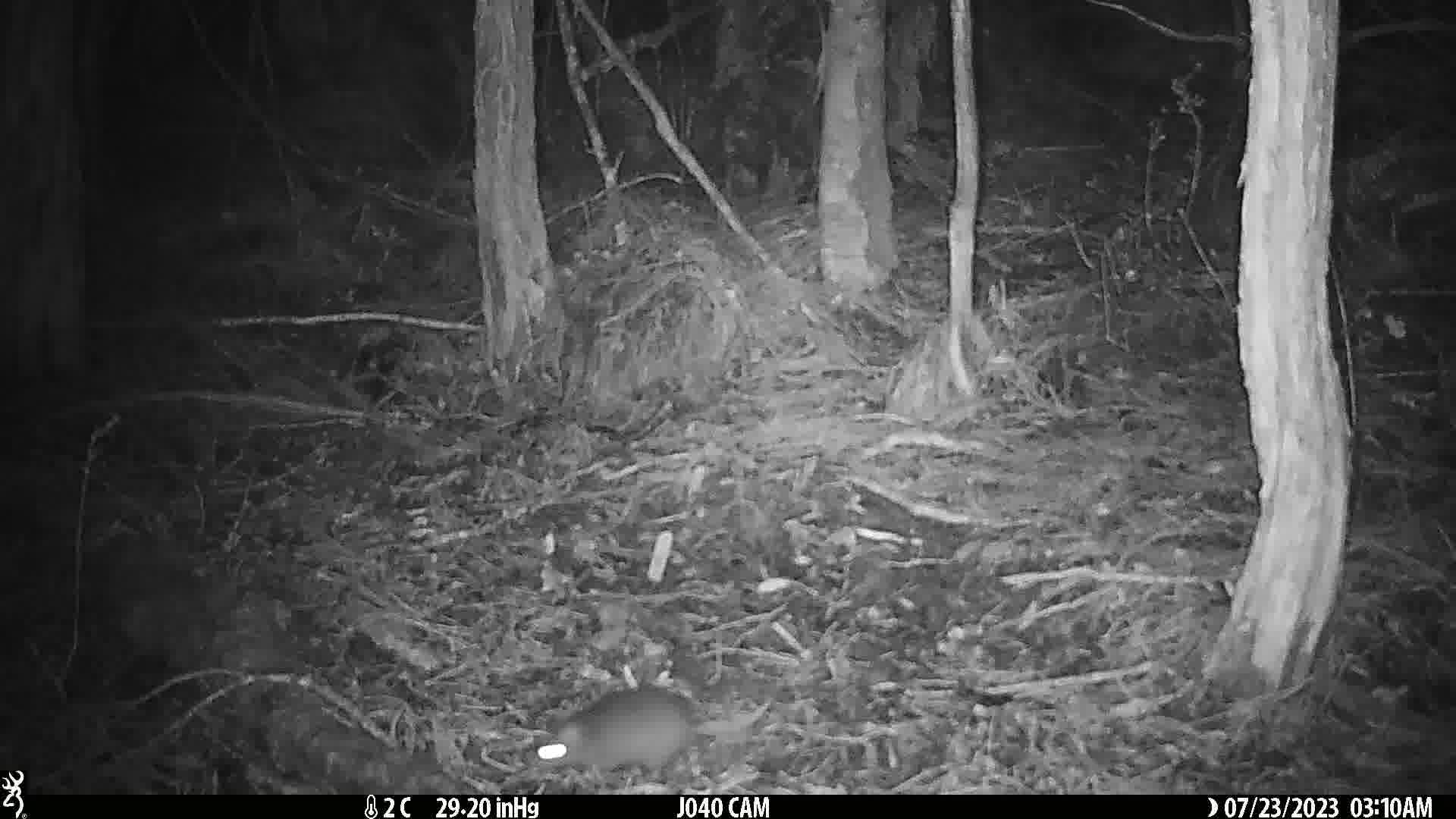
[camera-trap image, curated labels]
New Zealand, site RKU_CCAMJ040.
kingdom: Animalia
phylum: Chordata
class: Mammalia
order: Rodentia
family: Muridae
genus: Rattus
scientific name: Rattus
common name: rat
Rat (Rattus).